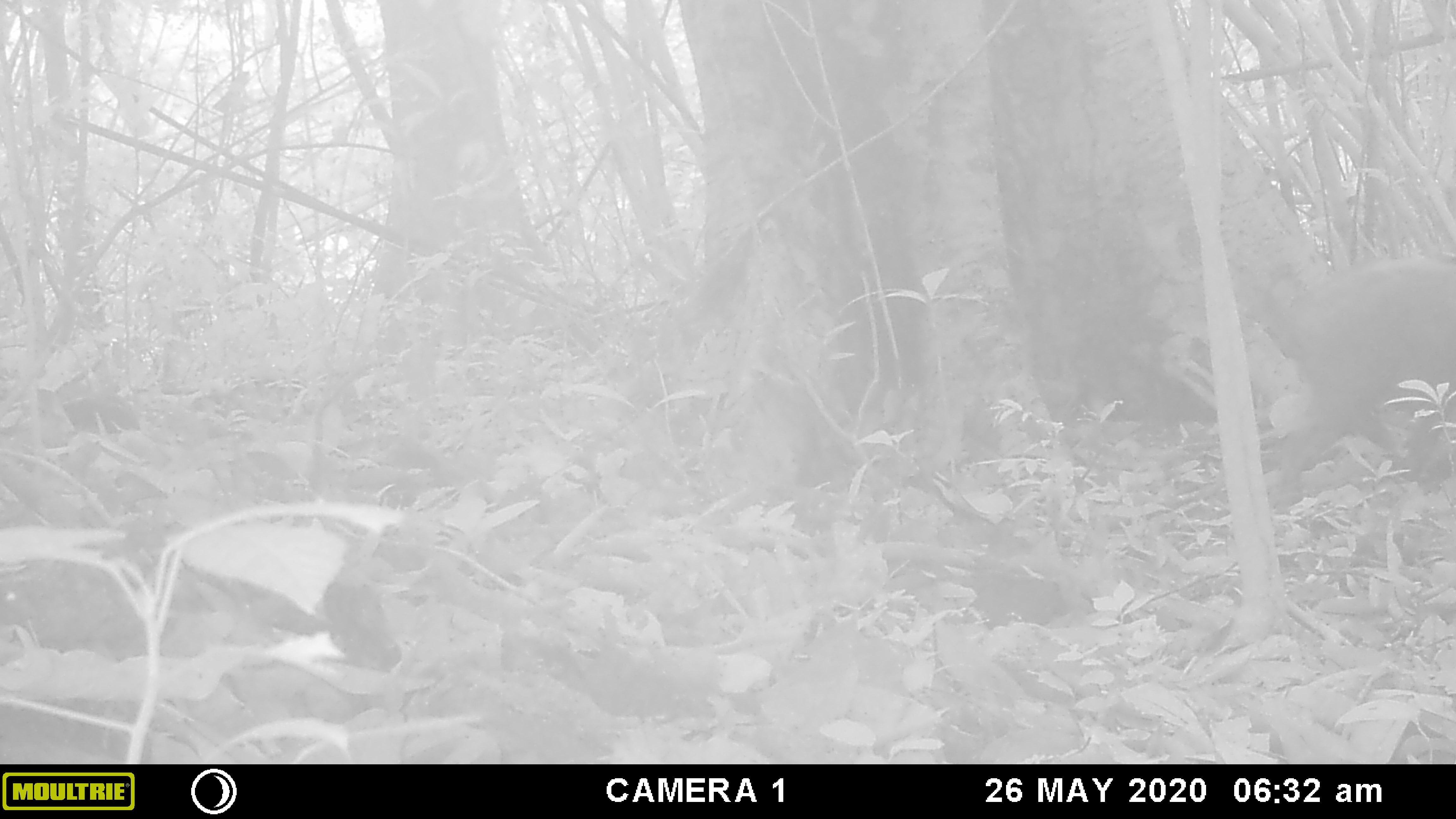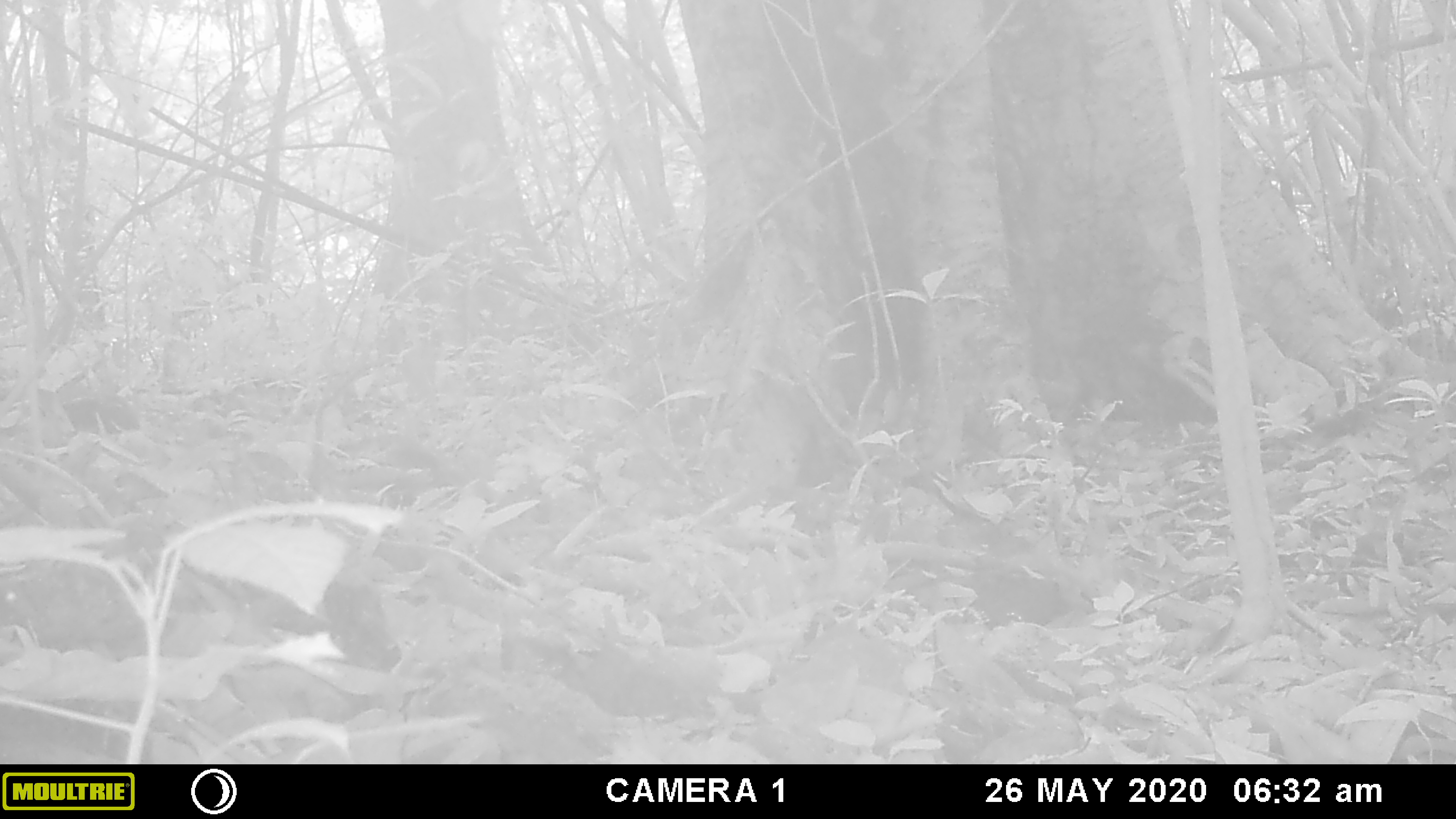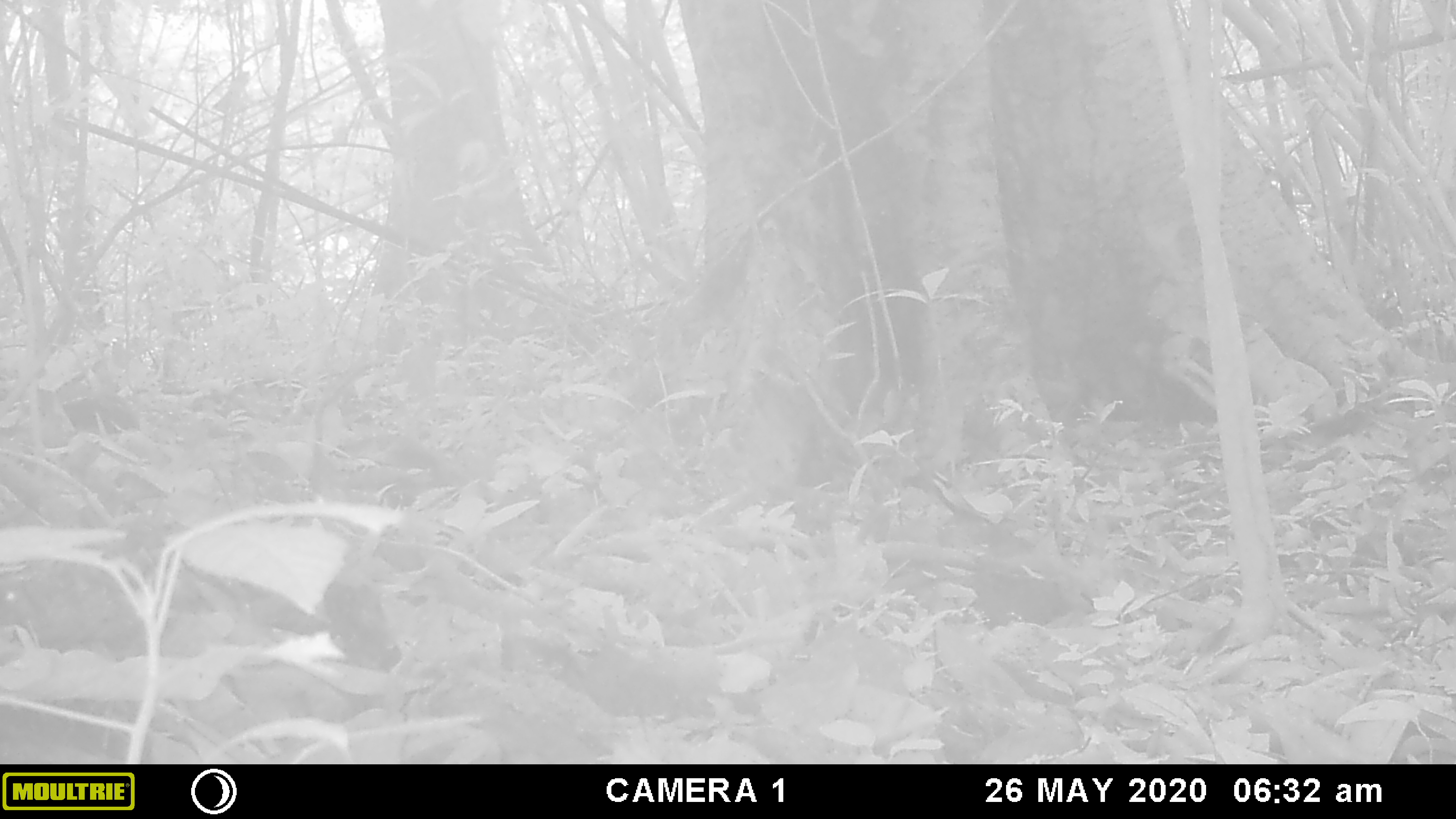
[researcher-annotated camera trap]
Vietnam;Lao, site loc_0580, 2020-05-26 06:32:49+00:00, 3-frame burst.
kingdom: Animalia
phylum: Chordata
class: Mammalia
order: Artiodactyla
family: Suidae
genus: Sus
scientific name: Sus scrofa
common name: eurasian wild pig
Eurasian wild pig (Sus scrofa). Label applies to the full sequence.